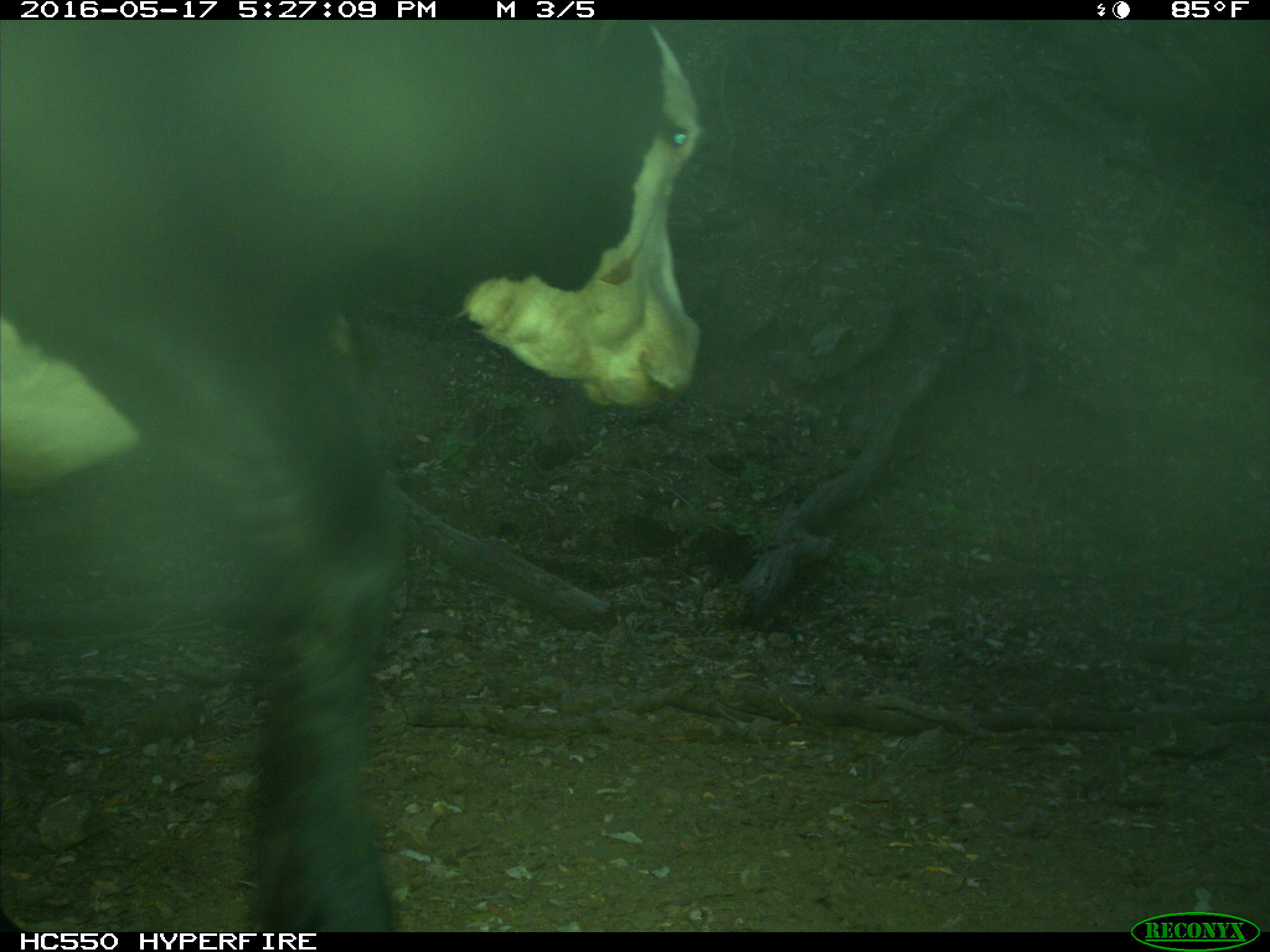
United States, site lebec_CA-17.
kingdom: Animalia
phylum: Chordata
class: Mammalia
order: Artiodactyla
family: Bovidae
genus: Bos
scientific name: Bos taurus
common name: domestic cow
Bos taurus (domestic cow).